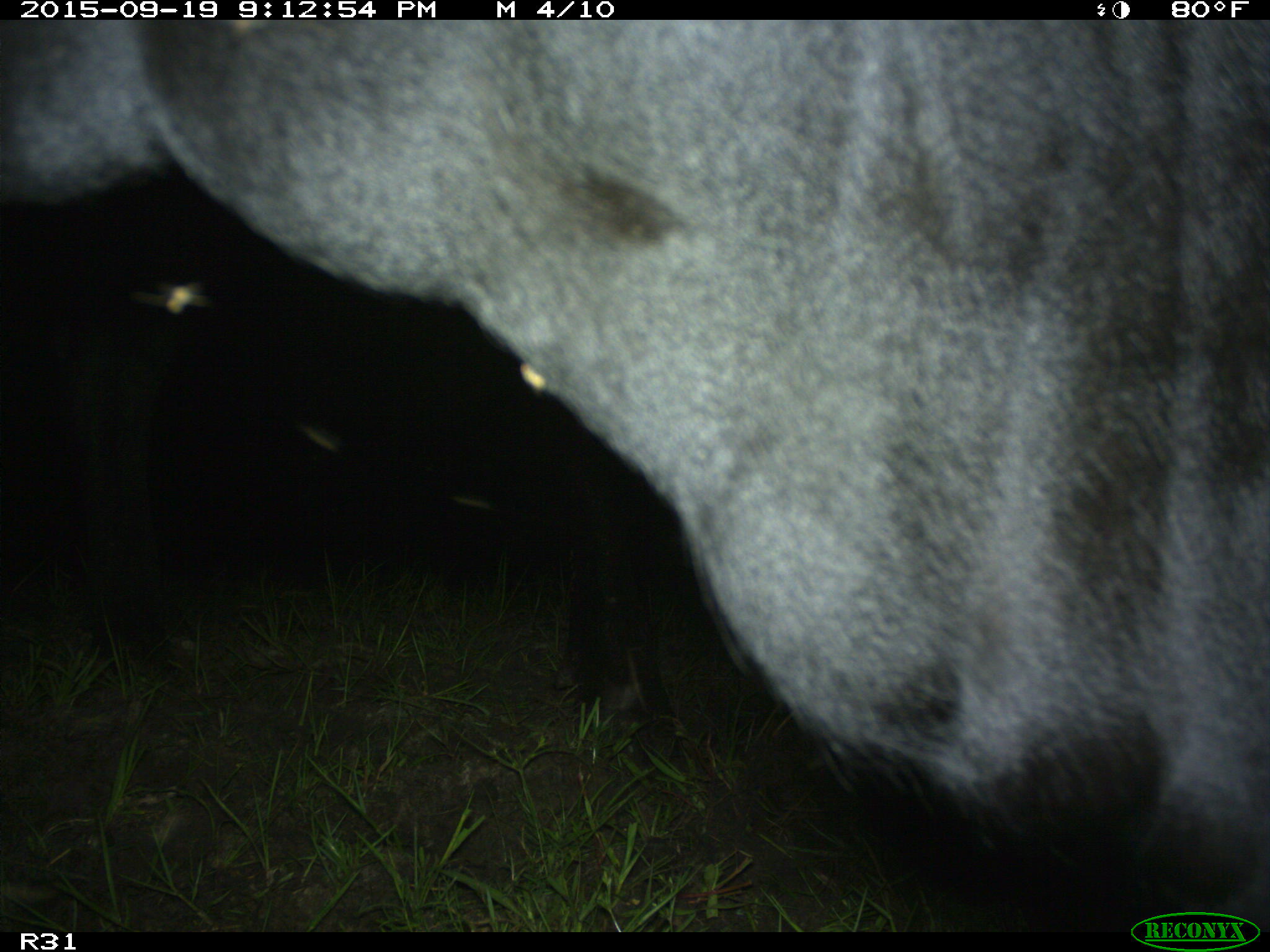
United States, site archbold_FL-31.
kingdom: Animalia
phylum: Chordata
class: Mammalia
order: Artiodactyla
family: Bovidae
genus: Bos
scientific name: Bos taurus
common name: domestic cow